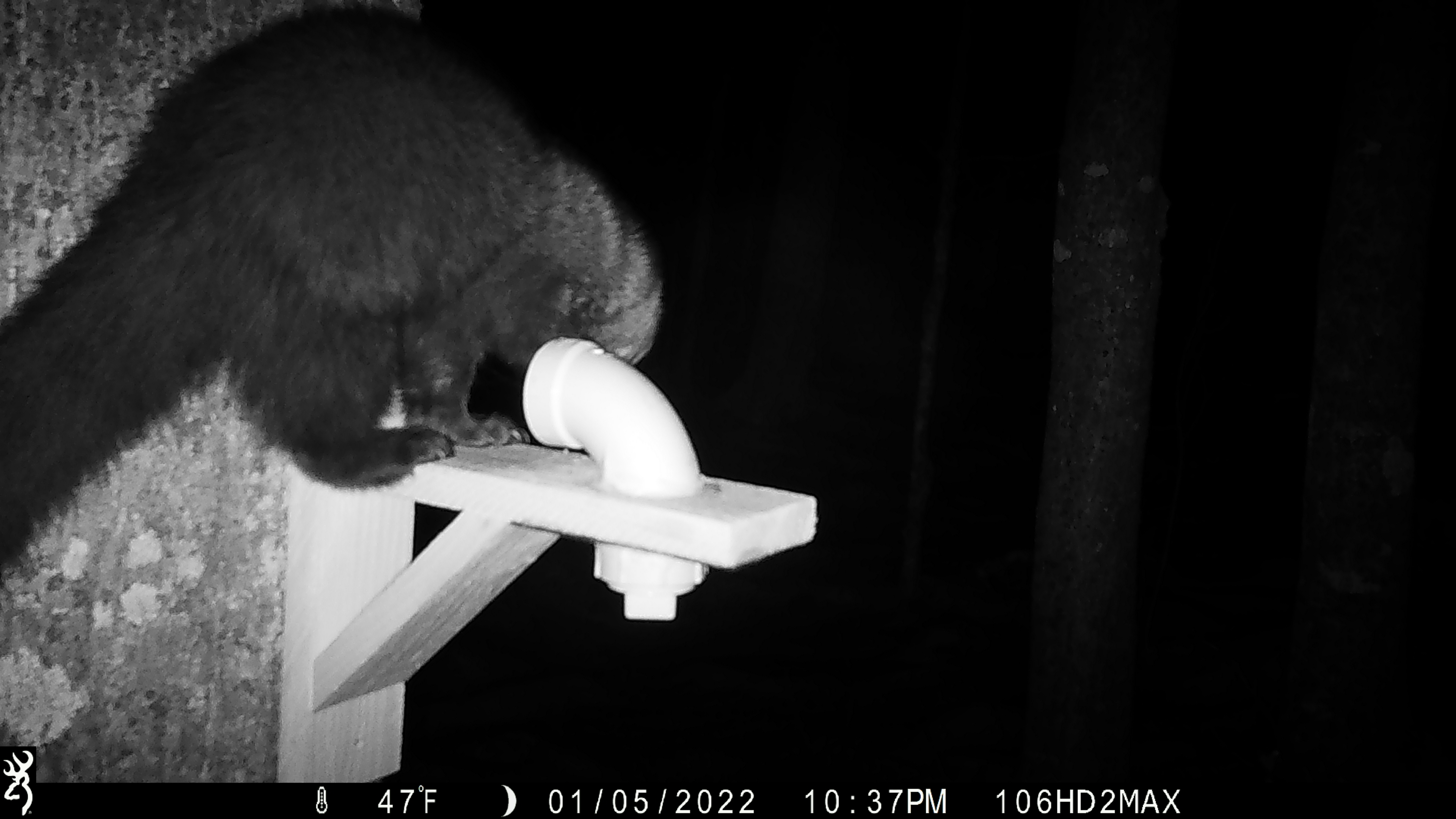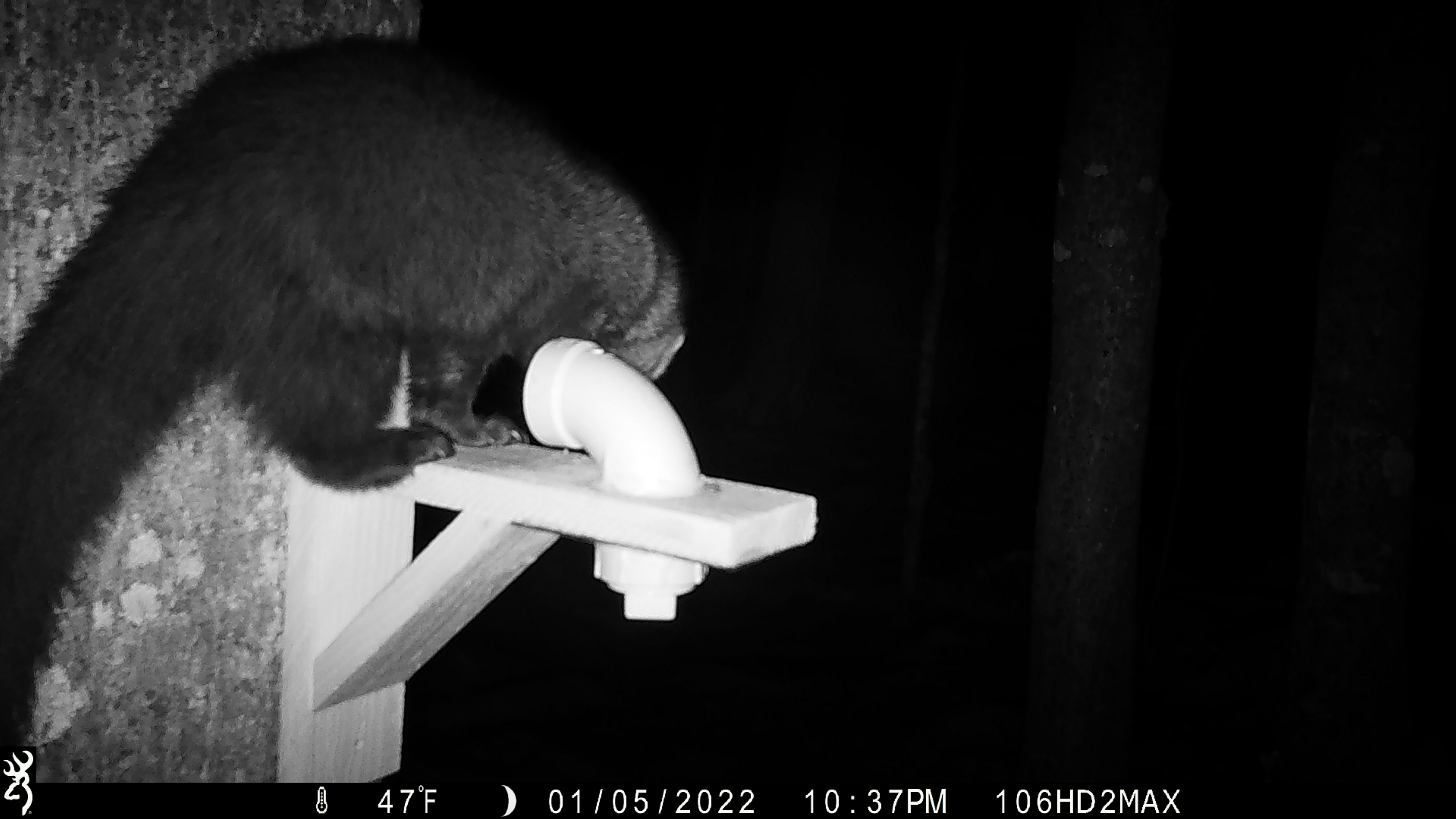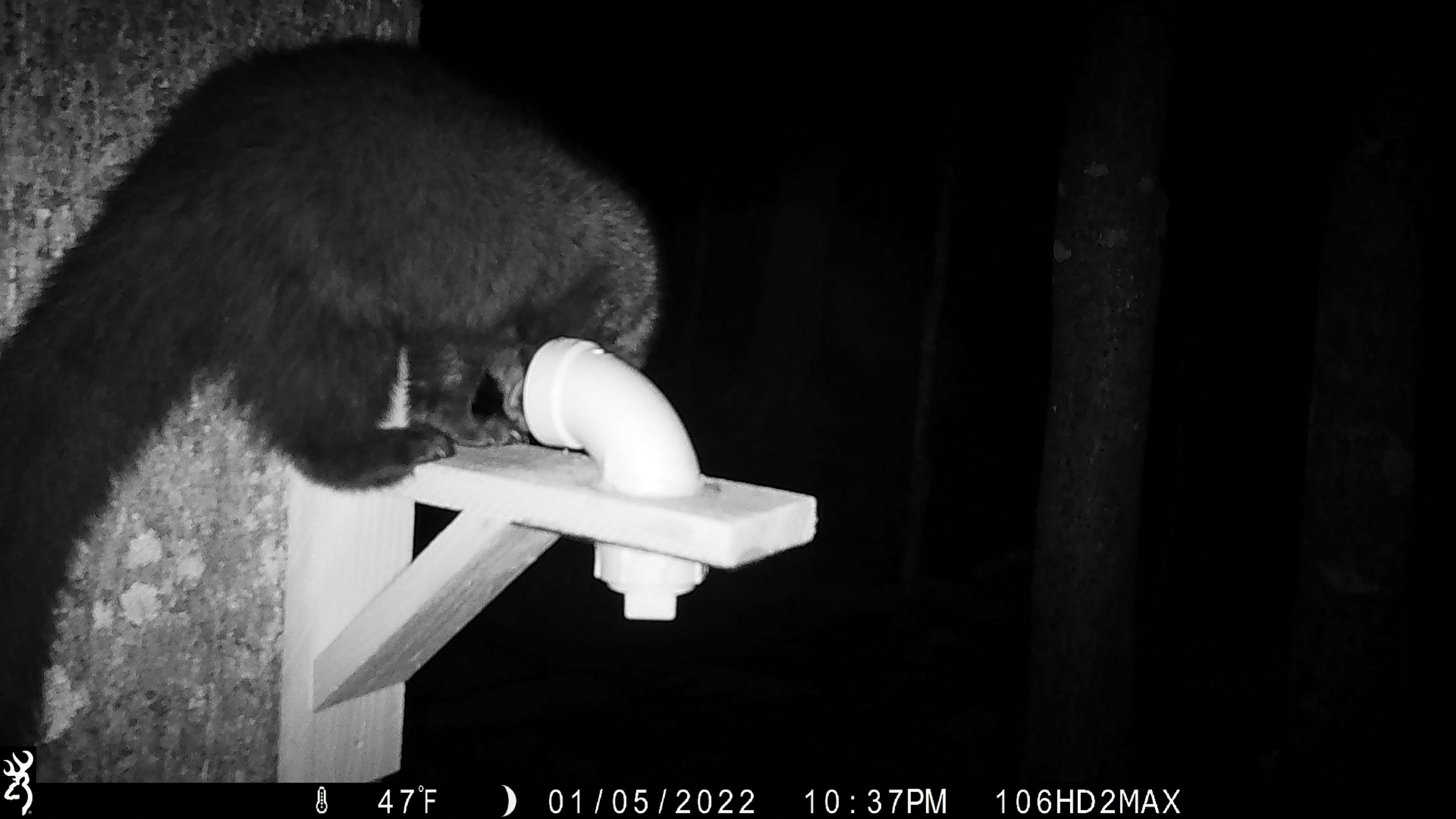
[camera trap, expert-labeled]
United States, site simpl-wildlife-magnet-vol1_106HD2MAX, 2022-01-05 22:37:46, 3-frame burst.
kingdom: Animalia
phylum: Chordata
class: Mammalia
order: Carnivora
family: Mustelidae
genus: Pekania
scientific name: Pekania pennanti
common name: fisher